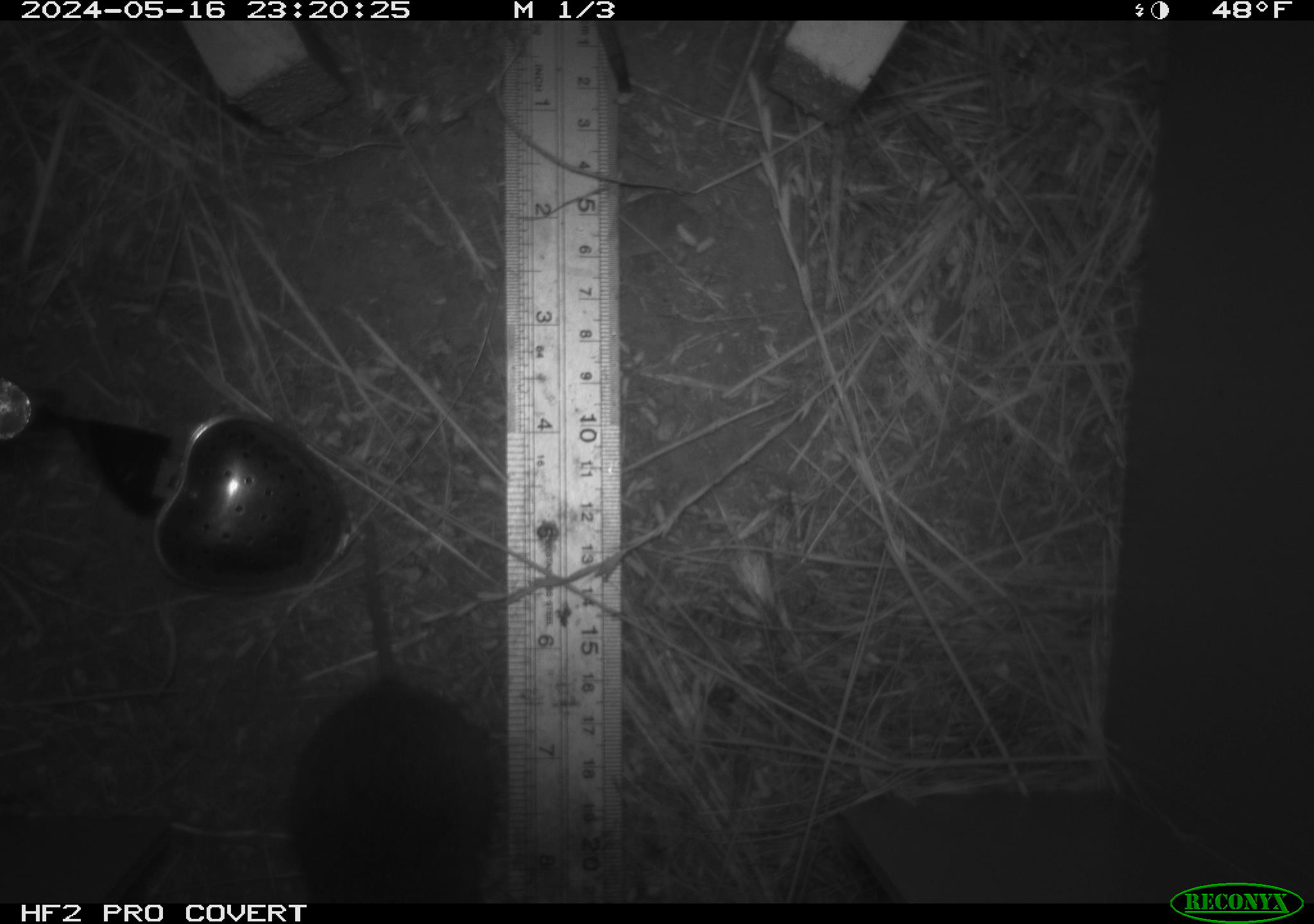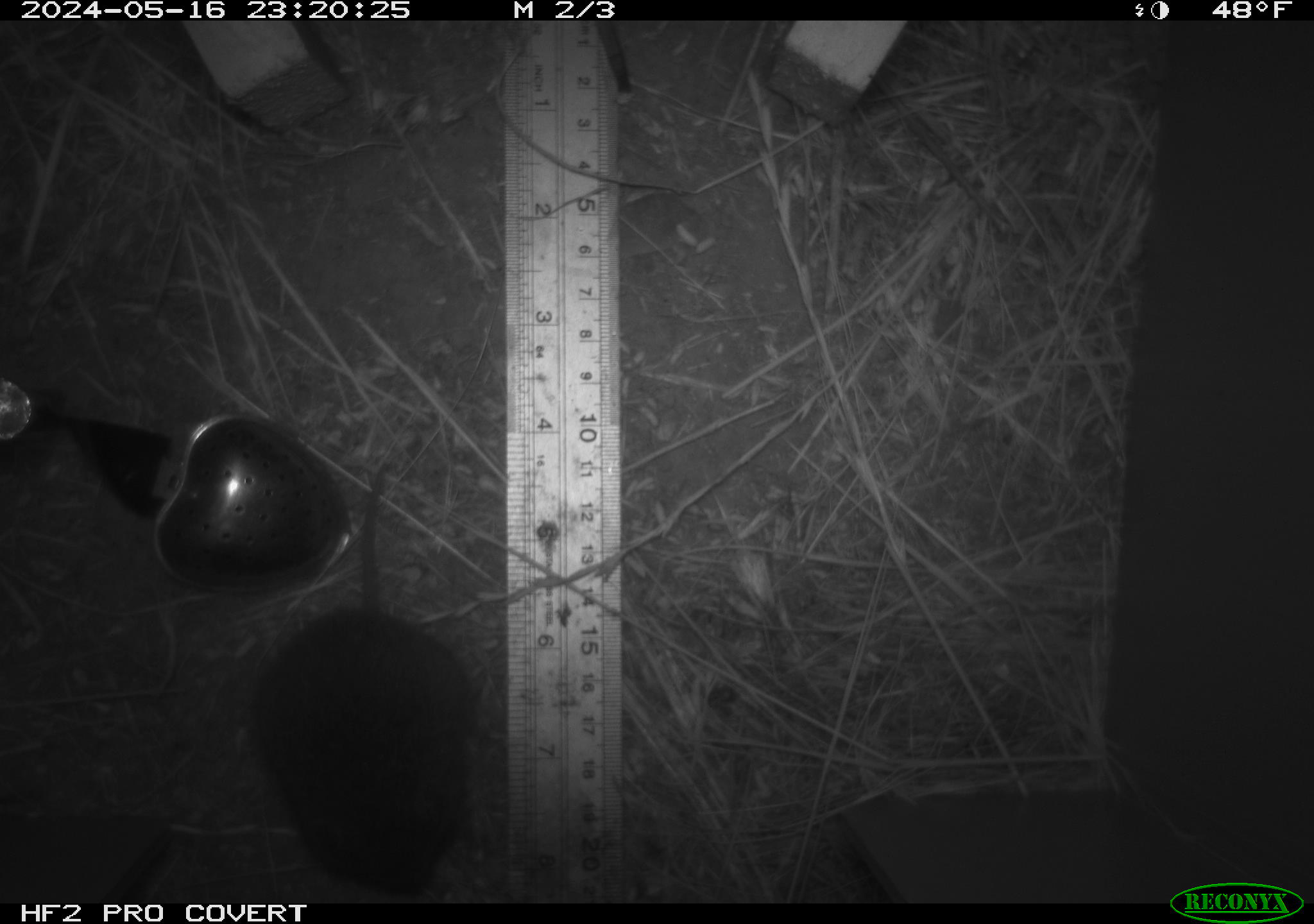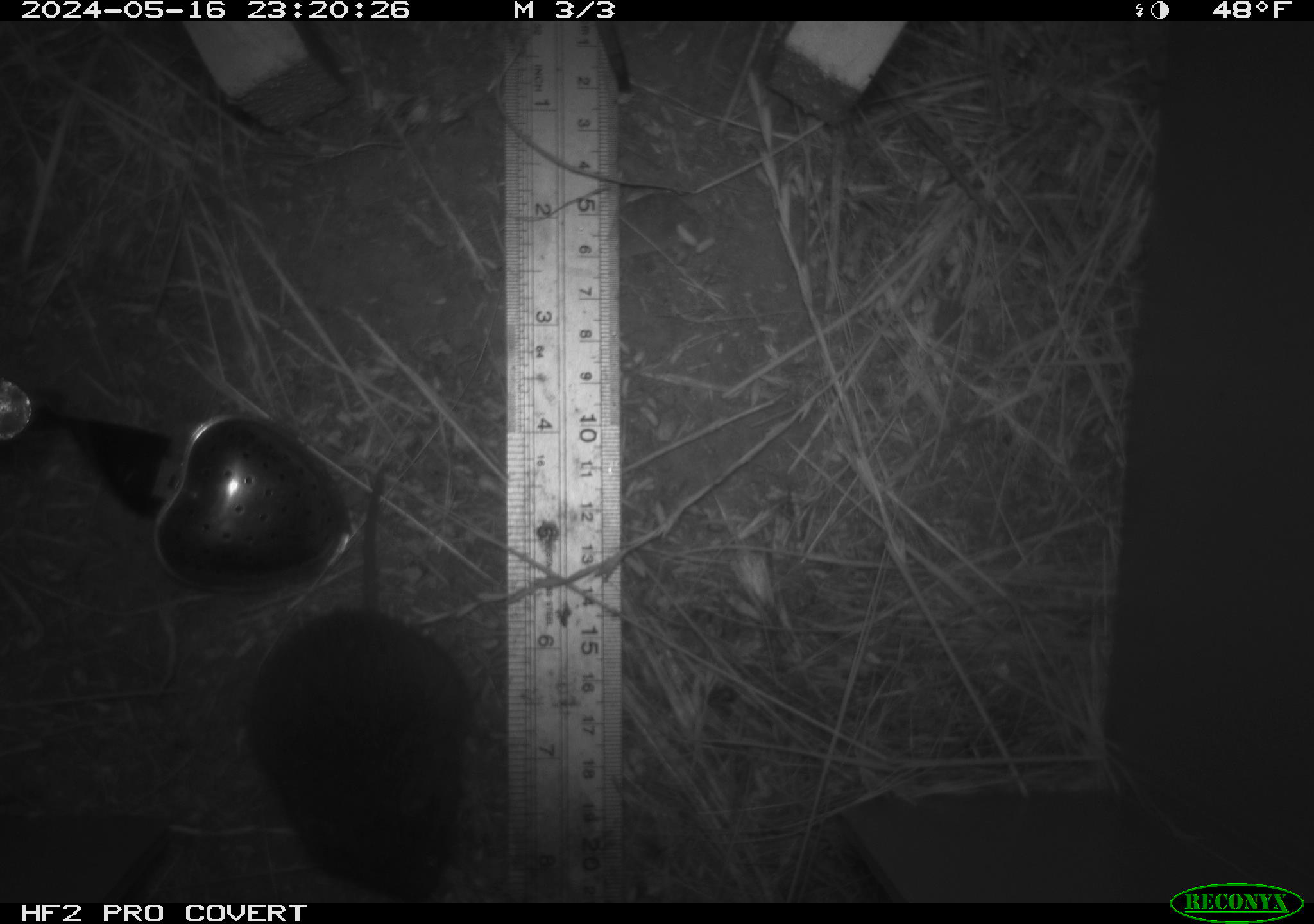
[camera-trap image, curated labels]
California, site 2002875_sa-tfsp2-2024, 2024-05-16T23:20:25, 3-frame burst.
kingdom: Animalia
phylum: Chordata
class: Mammalia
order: Rodentia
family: Cricetidae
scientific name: Arvicolinae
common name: voles, lemmings, and muskrats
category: arvicolinae subfamily